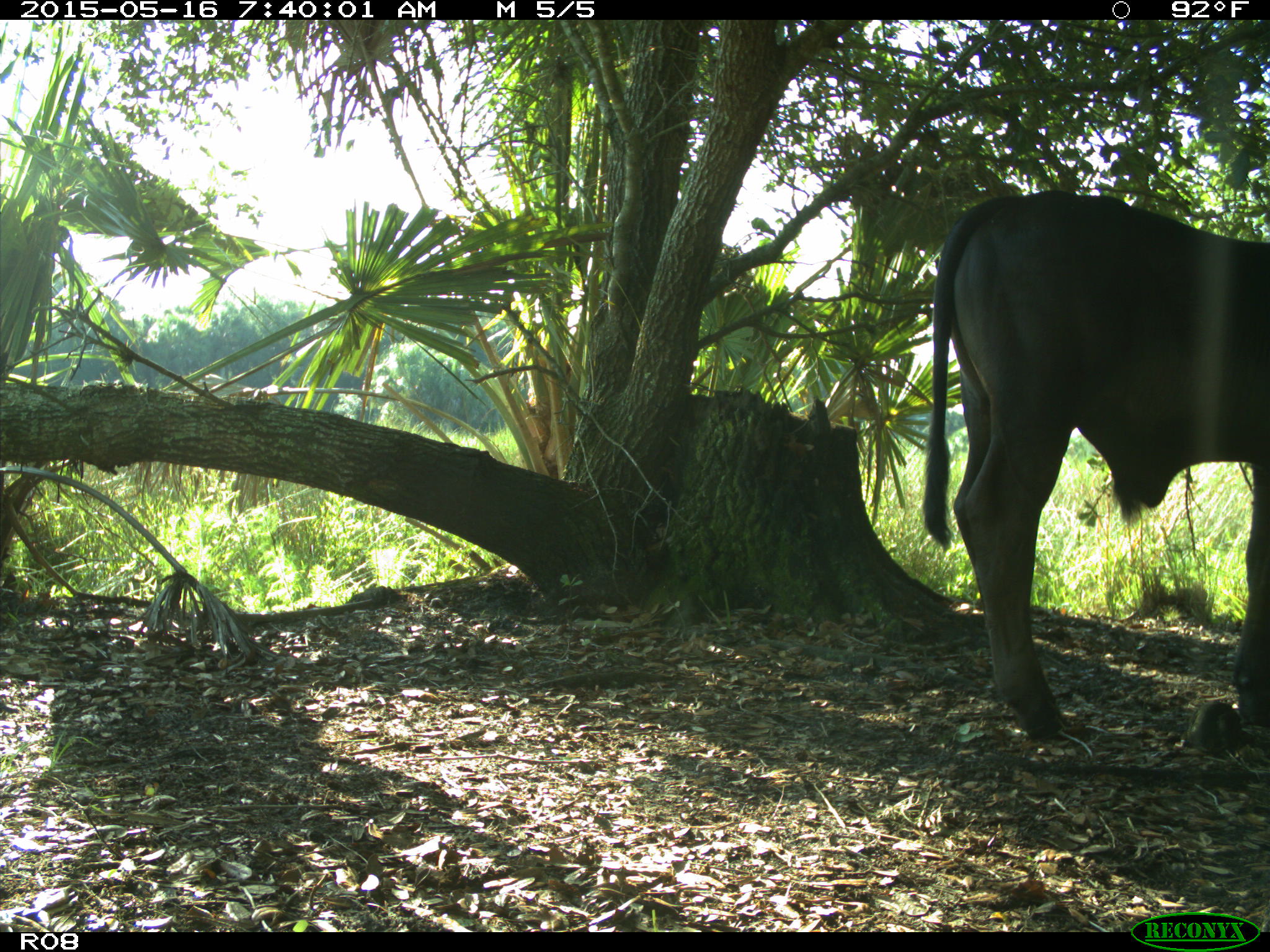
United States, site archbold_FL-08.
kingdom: Animalia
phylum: Chordata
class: Mammalia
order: Artiodactyla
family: Bovidae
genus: Bos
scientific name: Bos taurus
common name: domestic cow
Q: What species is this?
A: Bos taurus (domestic cow).